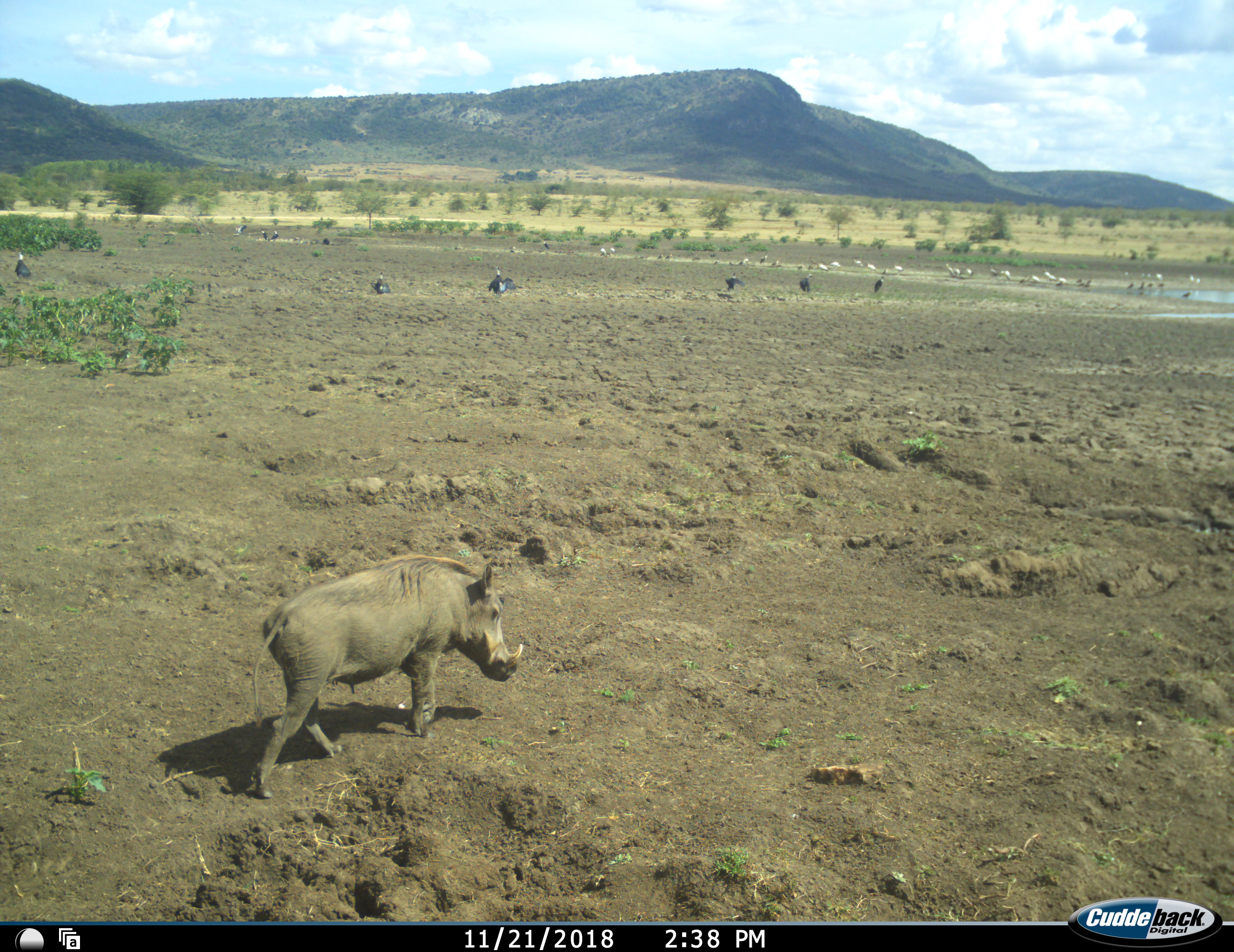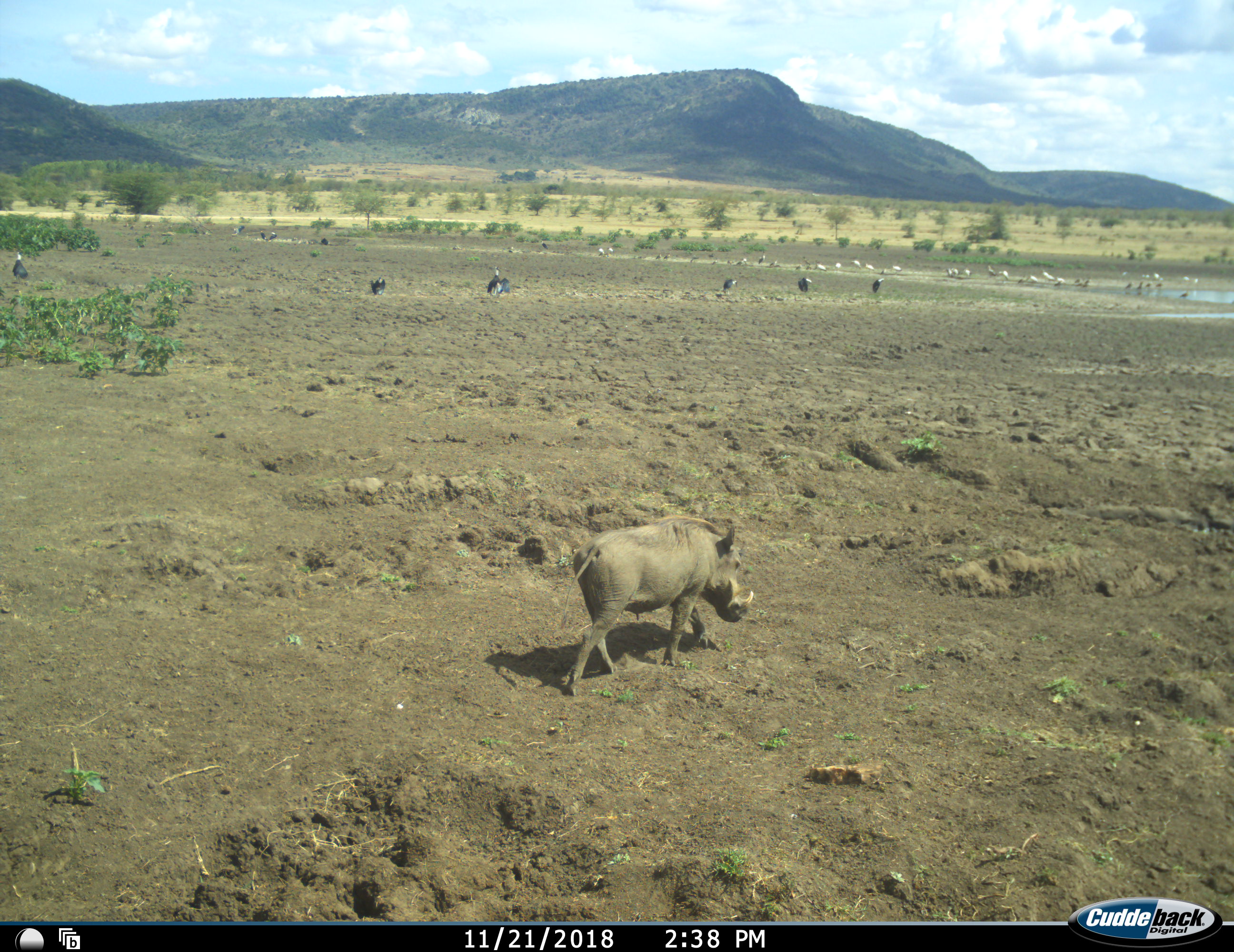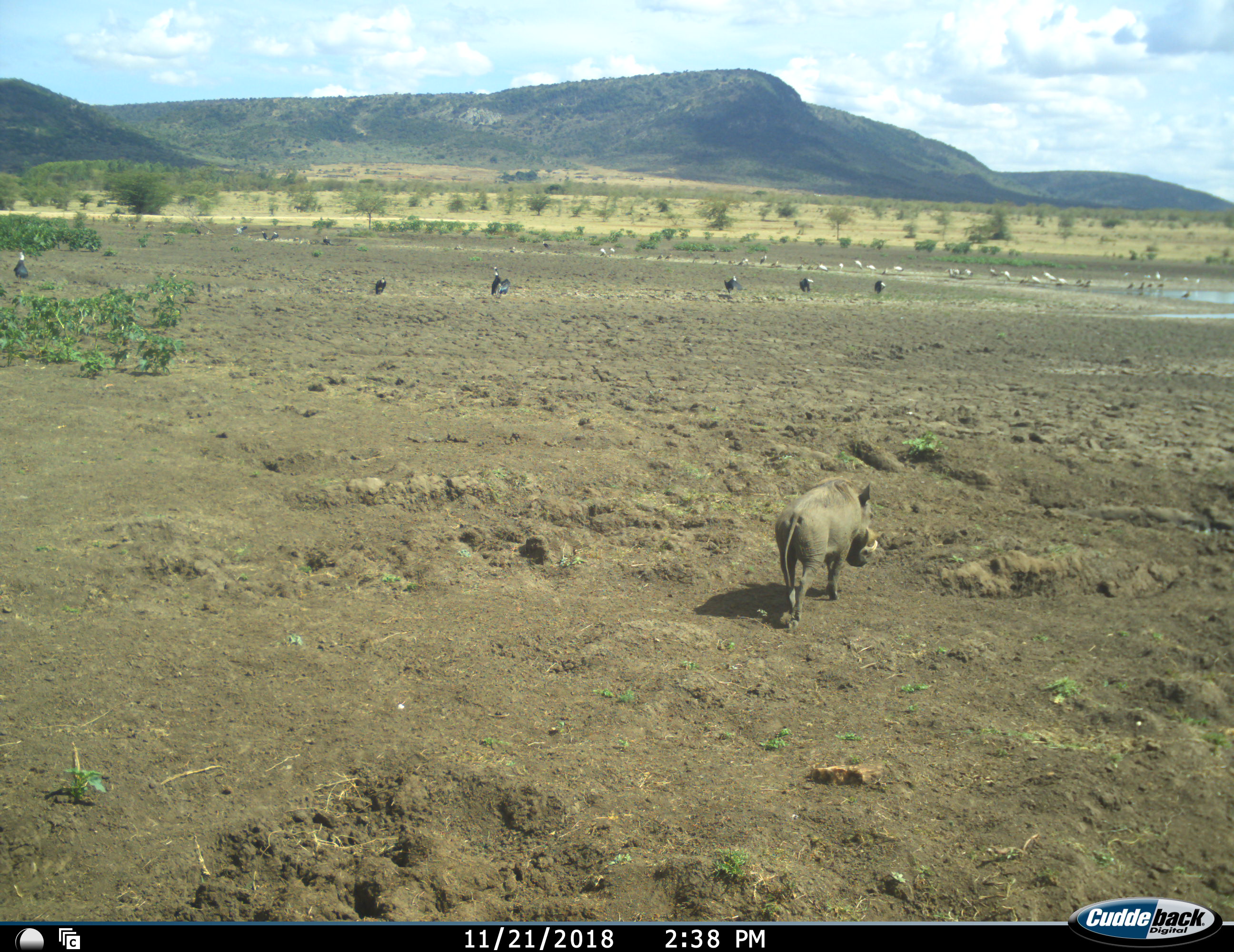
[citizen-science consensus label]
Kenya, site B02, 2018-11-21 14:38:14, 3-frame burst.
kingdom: Animalia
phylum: Chordata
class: Aves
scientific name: Aves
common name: bird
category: birdother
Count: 11-50.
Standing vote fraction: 100%.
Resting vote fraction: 17%.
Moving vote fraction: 67%.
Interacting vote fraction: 0%.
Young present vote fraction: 0%.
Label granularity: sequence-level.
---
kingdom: Animalia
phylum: Chordata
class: Mammalia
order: Artiodactyla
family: Suidae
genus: Phacochoerus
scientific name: Phacochoerus africanus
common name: warthog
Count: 1.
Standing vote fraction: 10%.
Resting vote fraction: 0%.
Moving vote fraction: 100%.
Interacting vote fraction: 0%.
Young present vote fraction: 0%.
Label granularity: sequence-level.